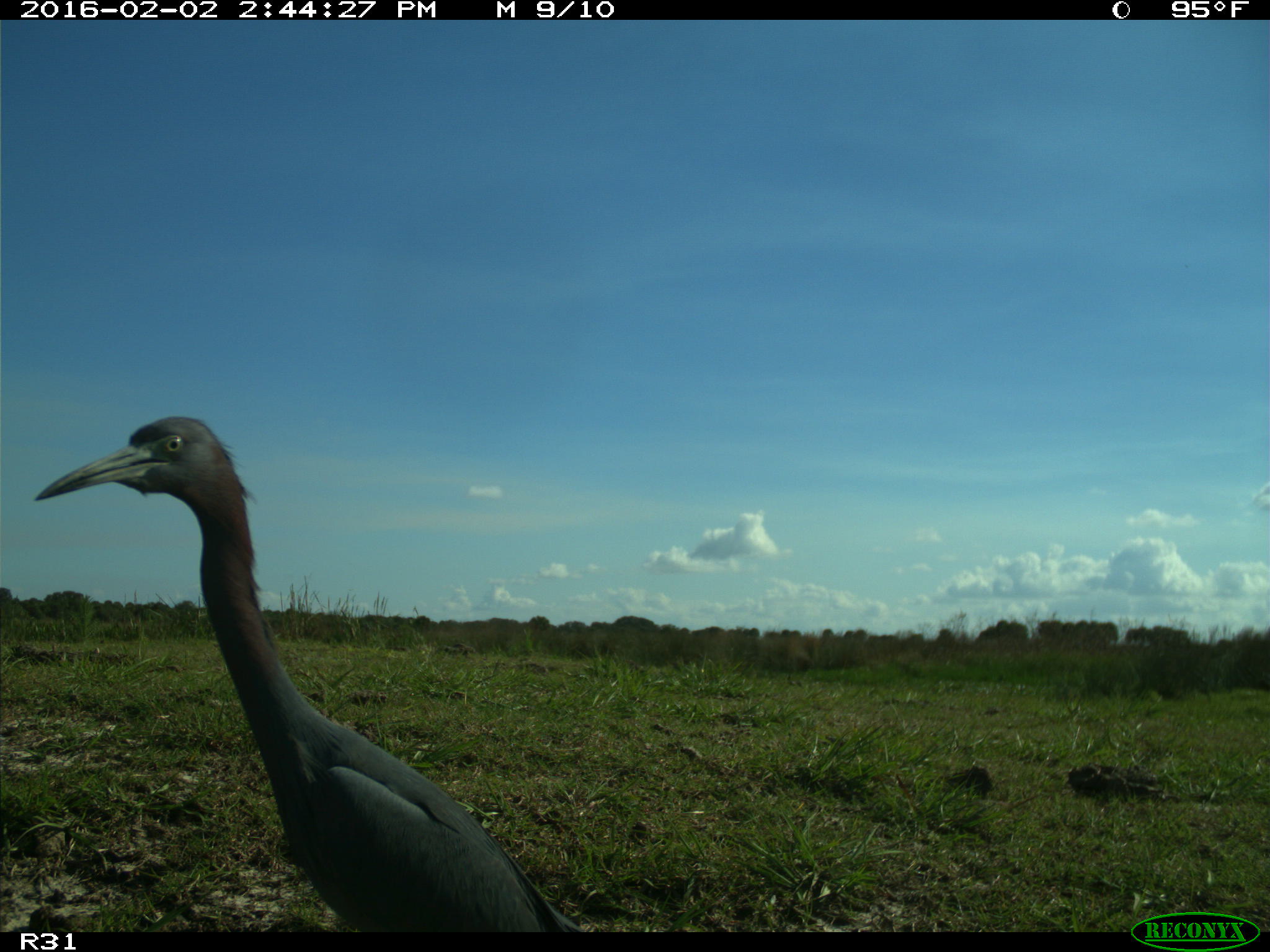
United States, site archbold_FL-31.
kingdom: Animalia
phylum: Chordata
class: Aves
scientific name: Aves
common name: birds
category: unidentified bird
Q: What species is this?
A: Unidentified bird (birds) (Aves).